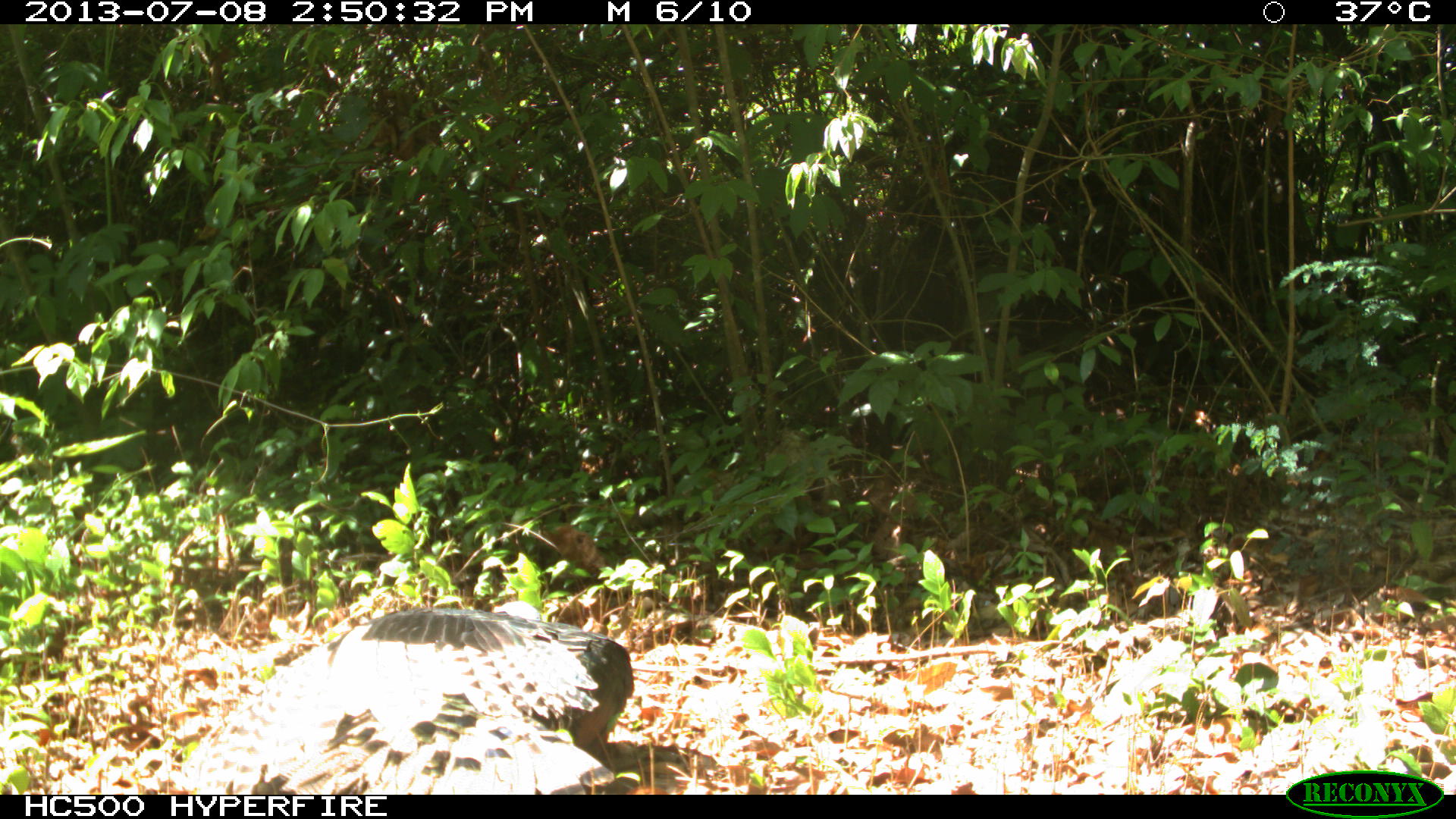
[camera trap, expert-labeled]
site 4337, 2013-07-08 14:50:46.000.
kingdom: Animalia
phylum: Chordata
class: Aves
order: Galliformes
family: Phasianidae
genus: Meleagris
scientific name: Meleagris ocellata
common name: ocellated turkey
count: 1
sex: male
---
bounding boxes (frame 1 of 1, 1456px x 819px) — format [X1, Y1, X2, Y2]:
meleagris ocellata: [174, 601, 640, 795]